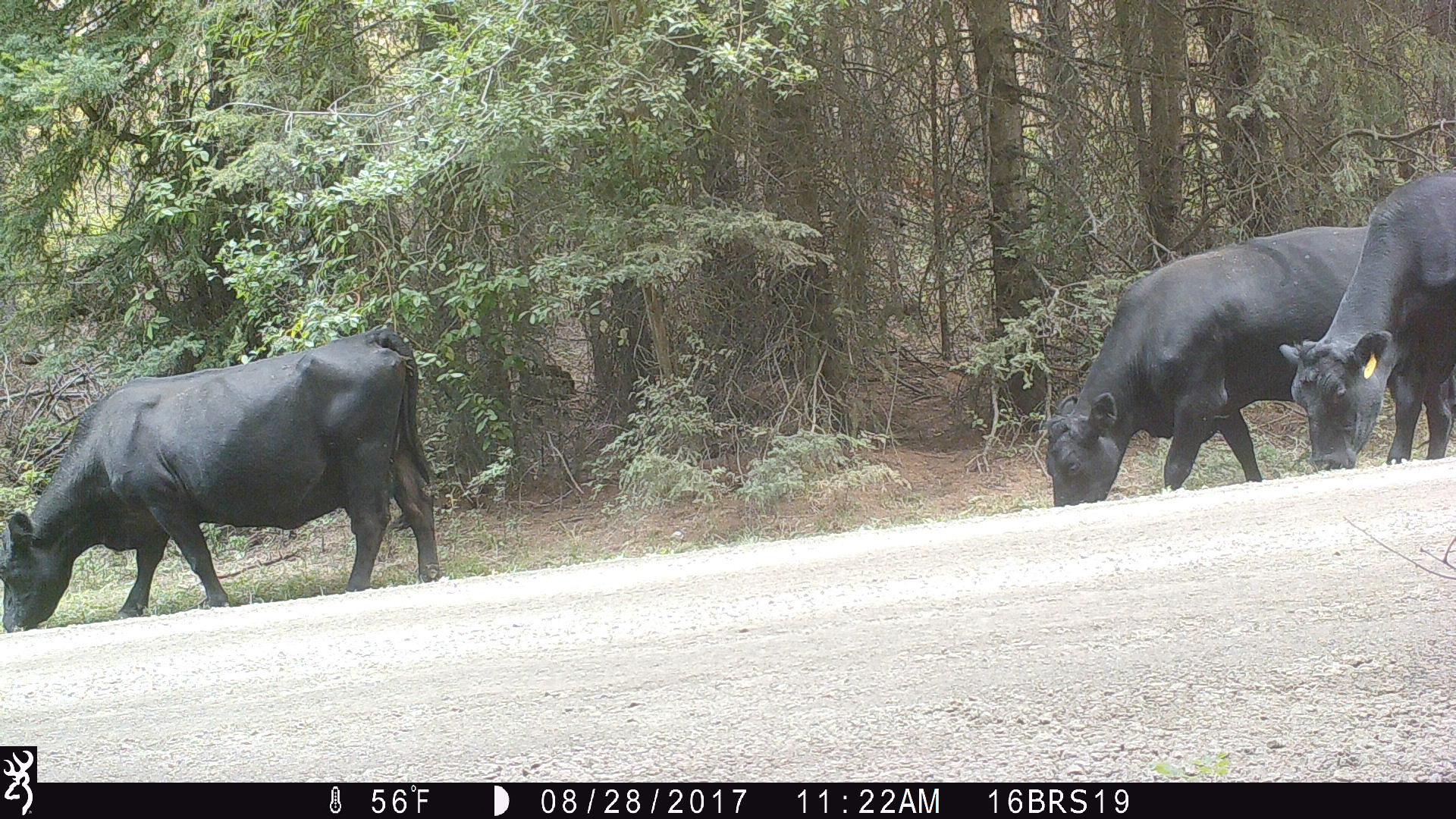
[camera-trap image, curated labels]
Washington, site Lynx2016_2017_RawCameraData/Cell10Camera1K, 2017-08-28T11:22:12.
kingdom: Animalia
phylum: Chordata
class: Mammalia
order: Artiodactyla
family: Bovidae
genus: Bos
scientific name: Bos taurus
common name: domestic cattle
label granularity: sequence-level